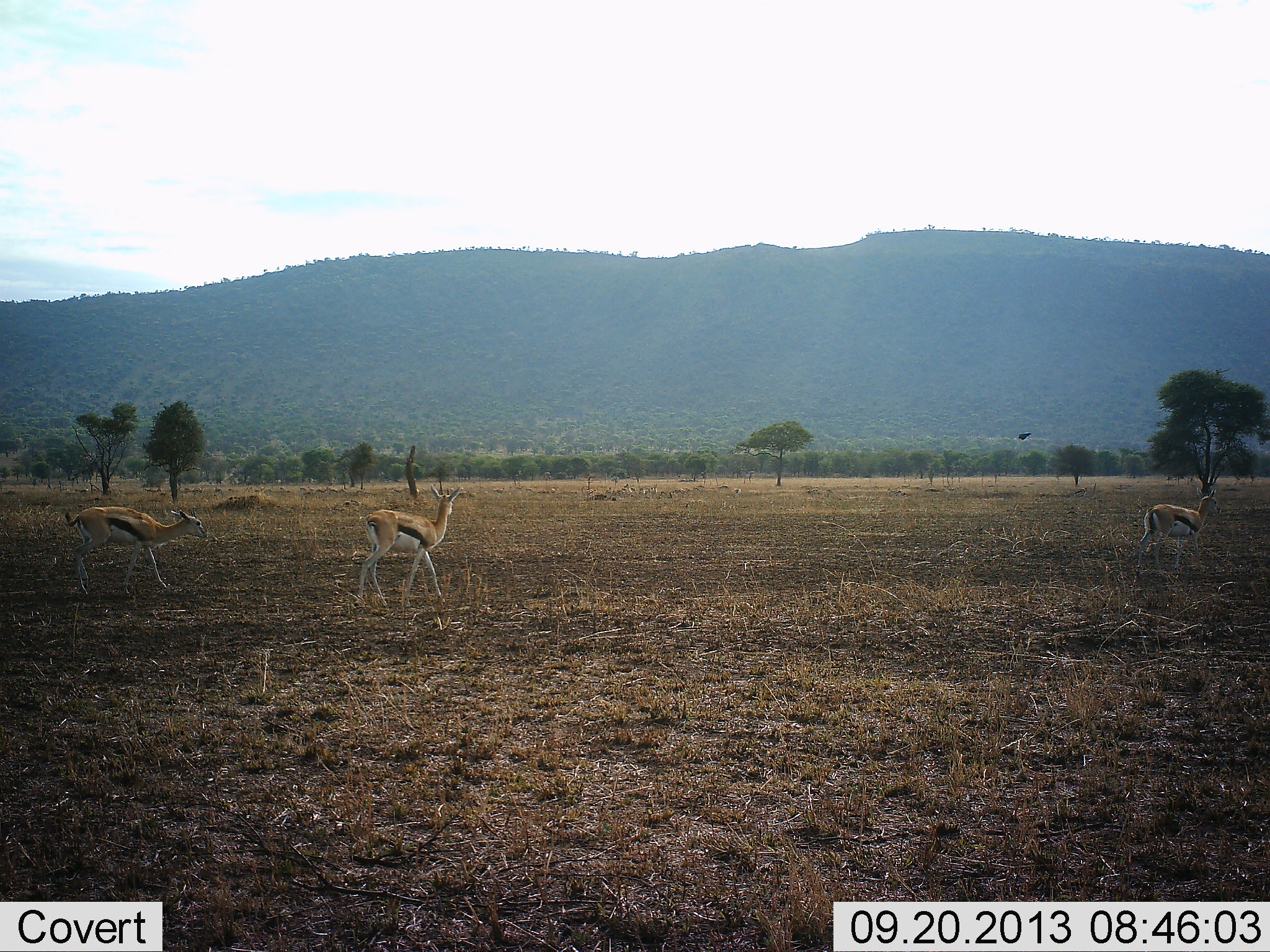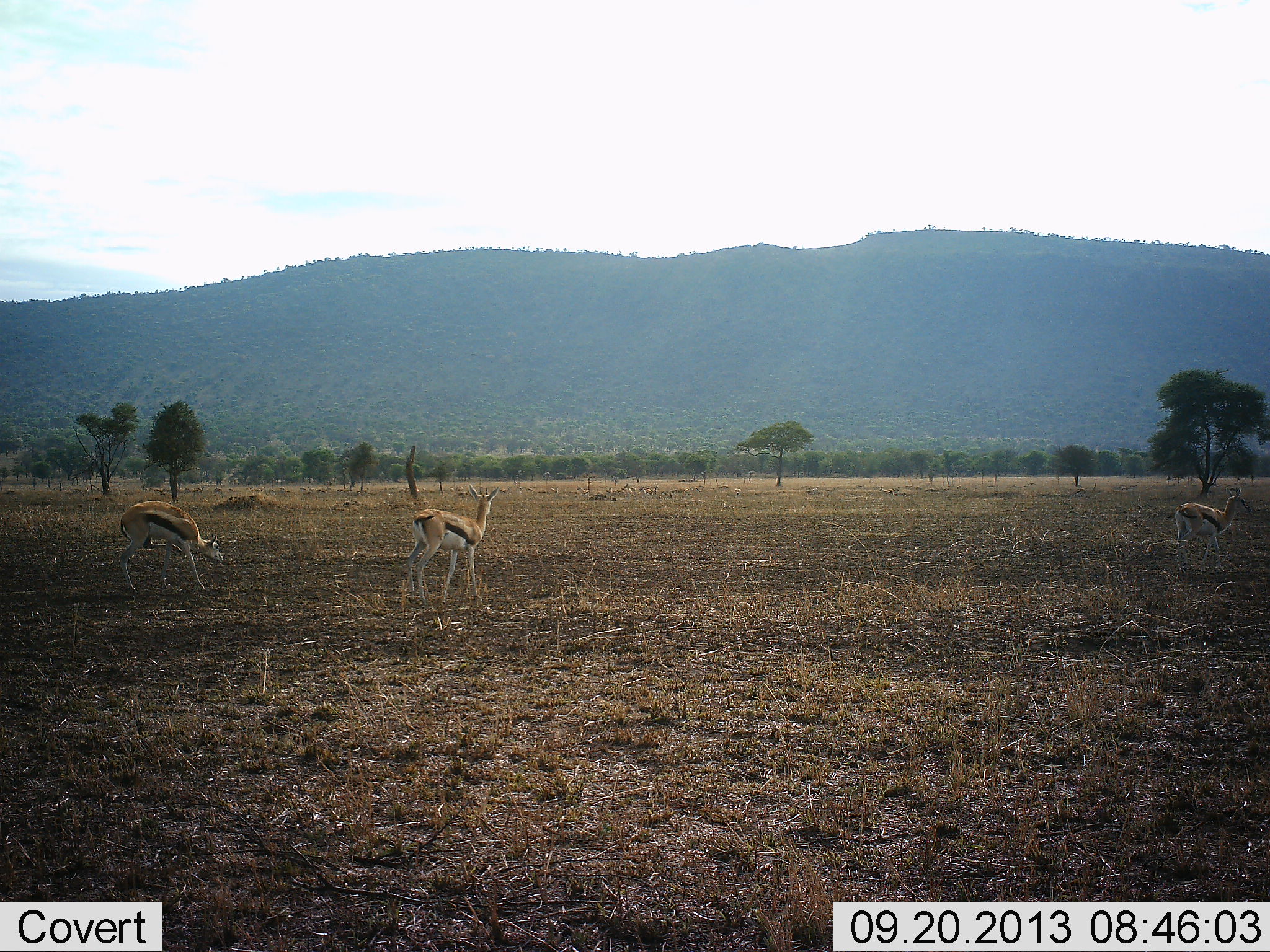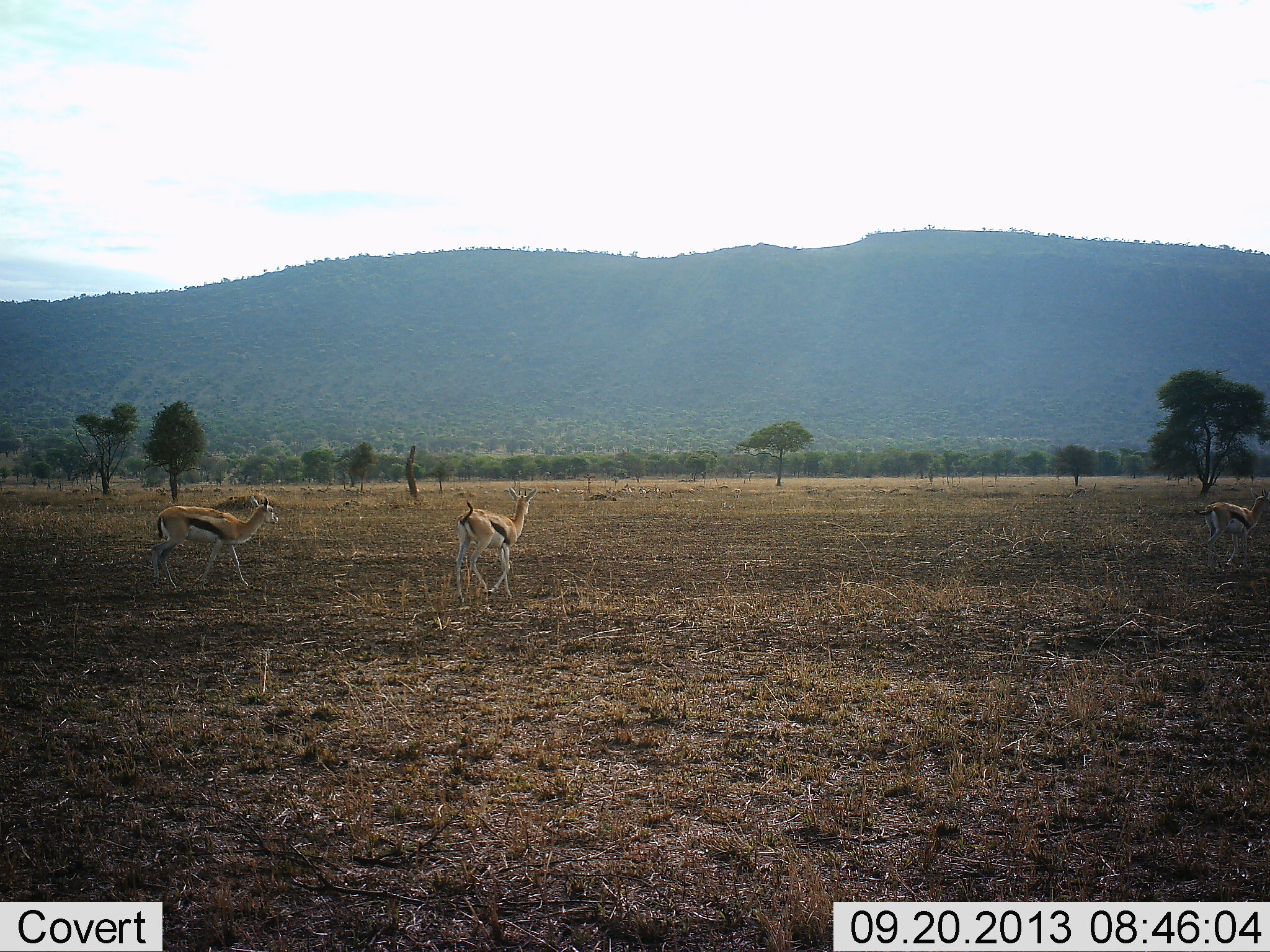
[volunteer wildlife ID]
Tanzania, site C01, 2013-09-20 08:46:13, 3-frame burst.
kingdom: Animalia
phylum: Chordata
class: Mammalia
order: Artiodactyla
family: Bovidae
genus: Eudorcas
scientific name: Eudorcas thomsonii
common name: thomson's gazelle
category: gazellethomsons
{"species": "gazellethomsons (thomson's gazelle) (Eudorcas thomsonii)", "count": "3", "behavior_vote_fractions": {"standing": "10%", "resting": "0%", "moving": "90%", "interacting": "0%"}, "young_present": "0%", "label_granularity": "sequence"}